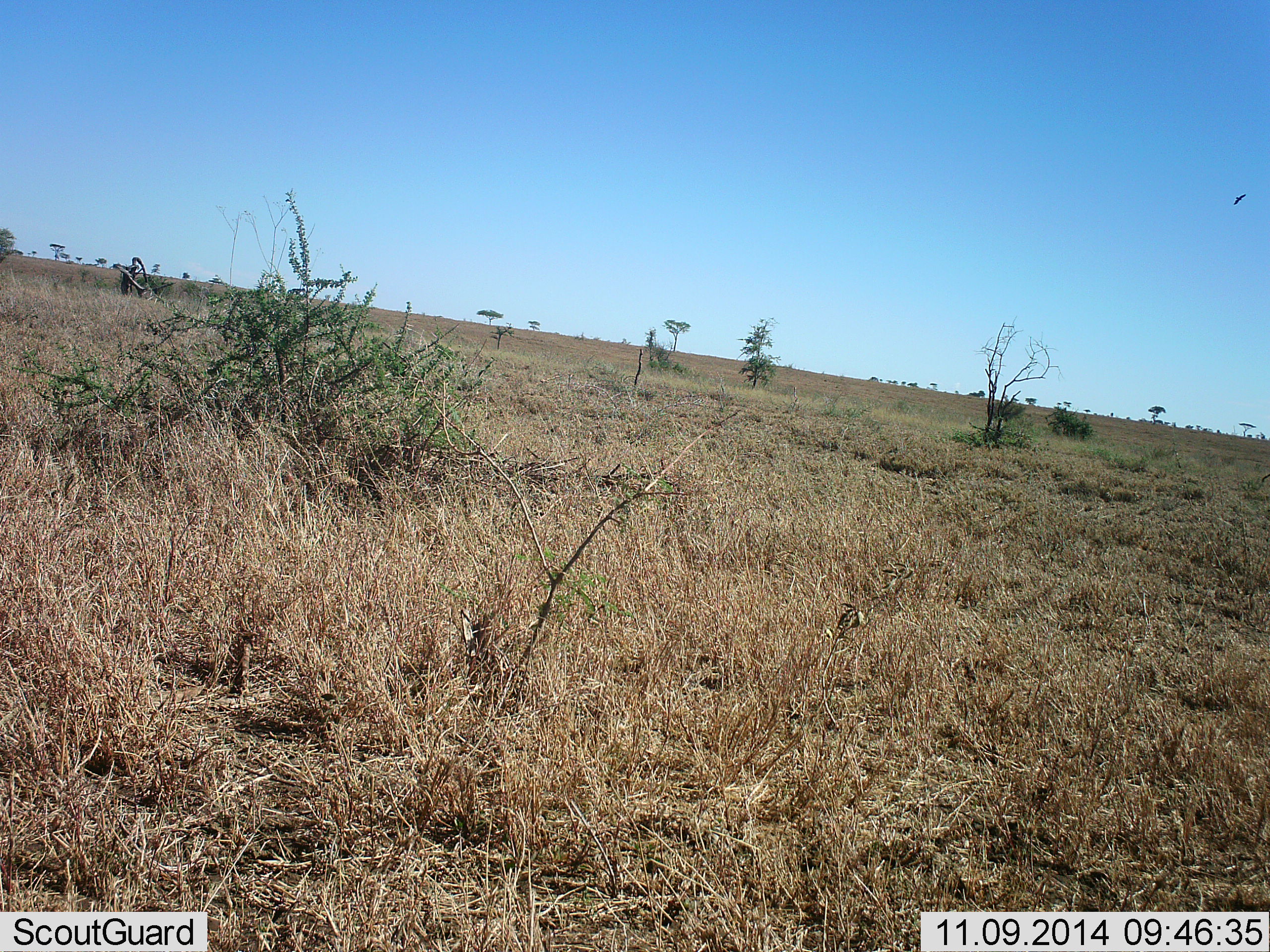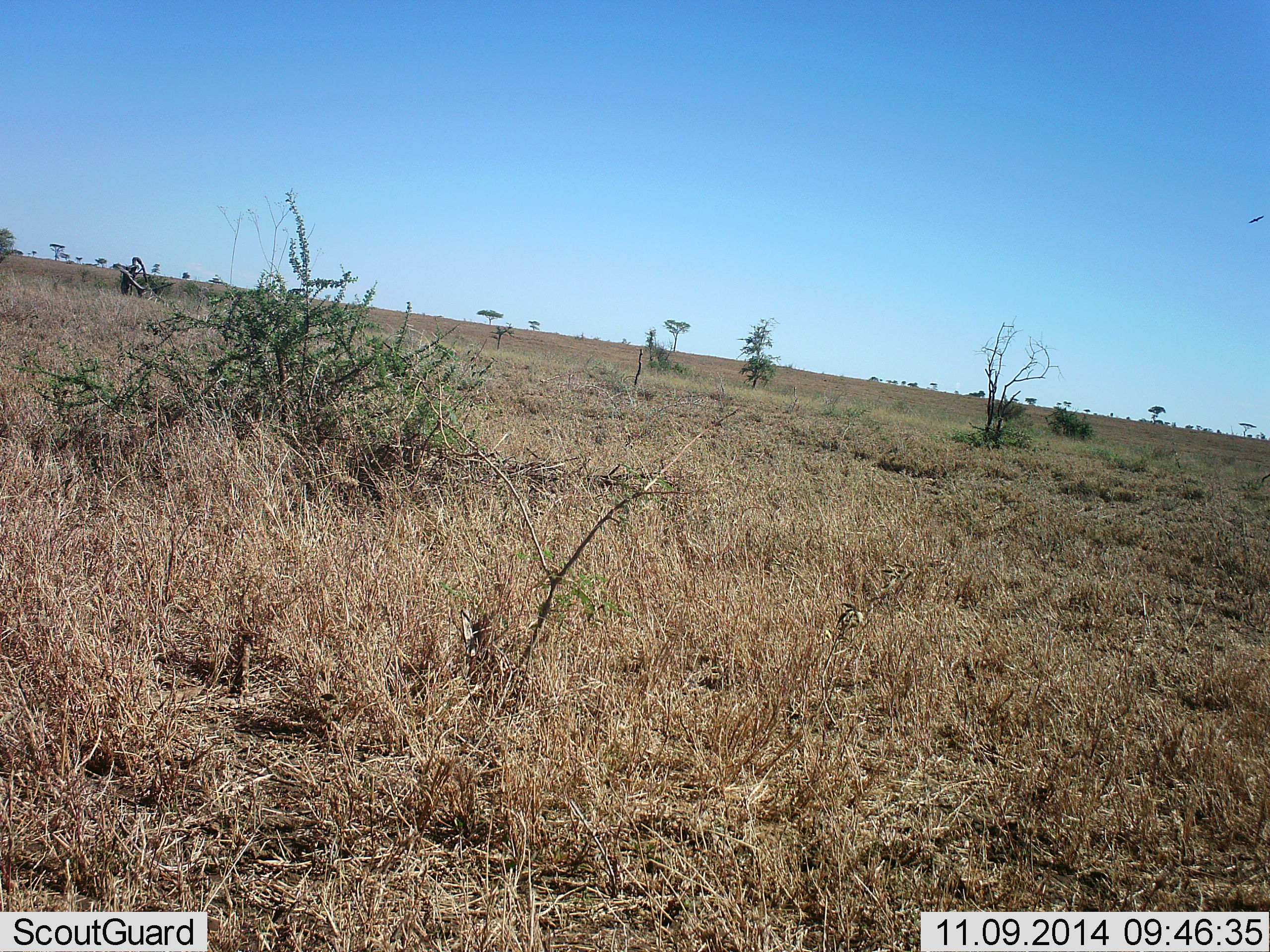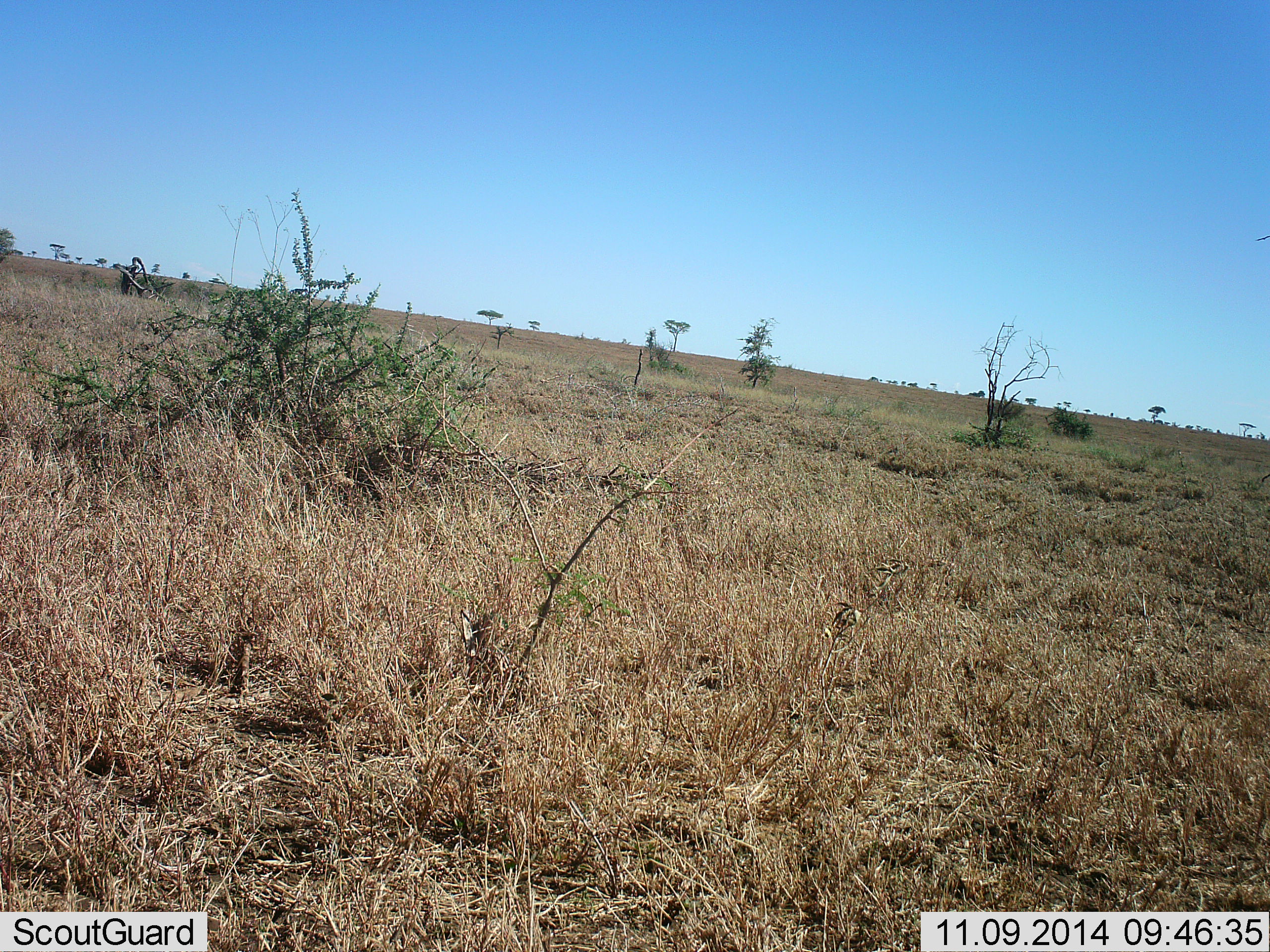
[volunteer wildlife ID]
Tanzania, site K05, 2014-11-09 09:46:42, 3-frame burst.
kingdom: Animalia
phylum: Chordata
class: Aves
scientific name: Aves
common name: bird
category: otherbird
Otherbird (bird) (Aves), count 1. Behavior (volunteer vote fractions): standing 0%, resting 0%, moving 100%, interacting 0%. Young present (vote fraction): 0%. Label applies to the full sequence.